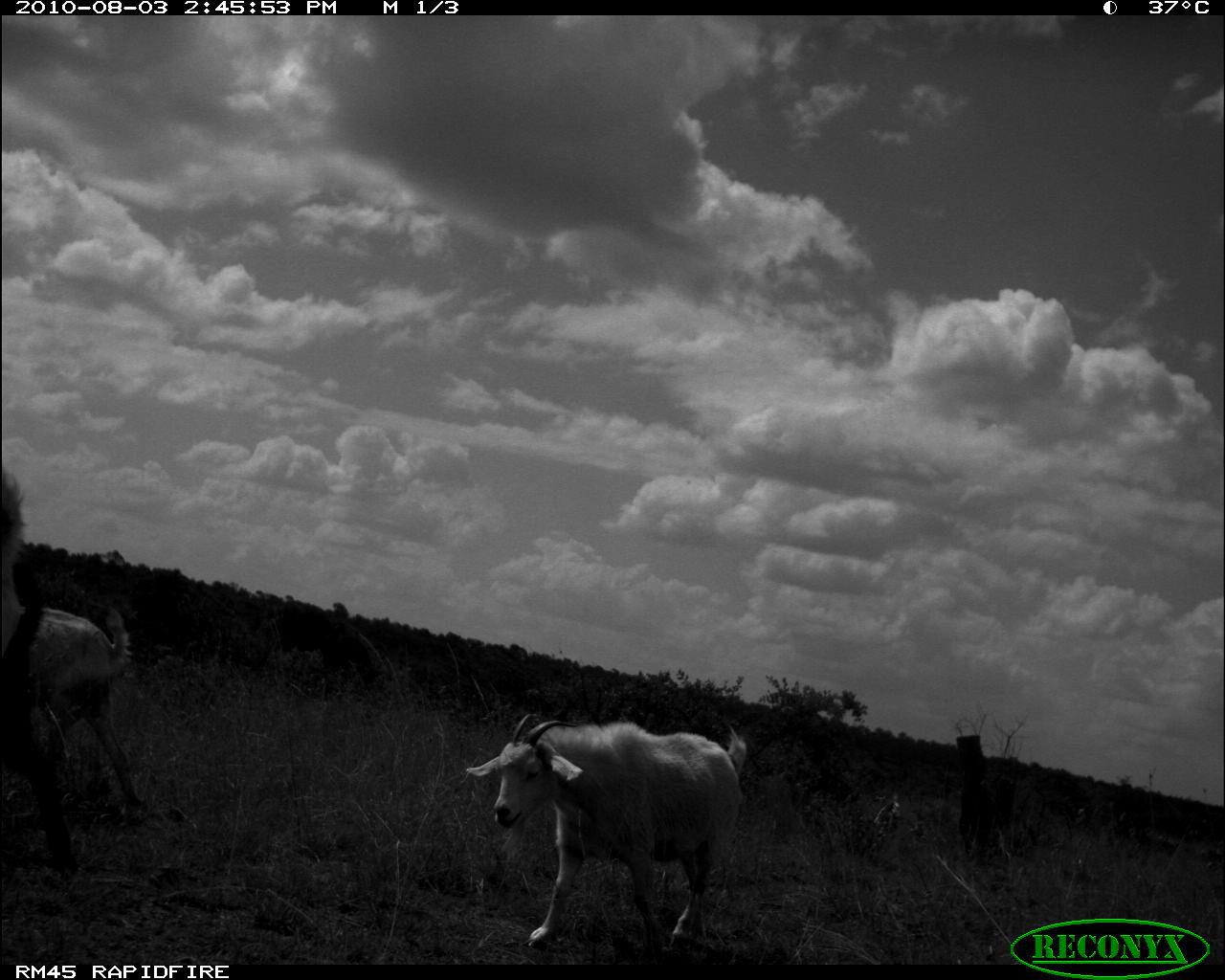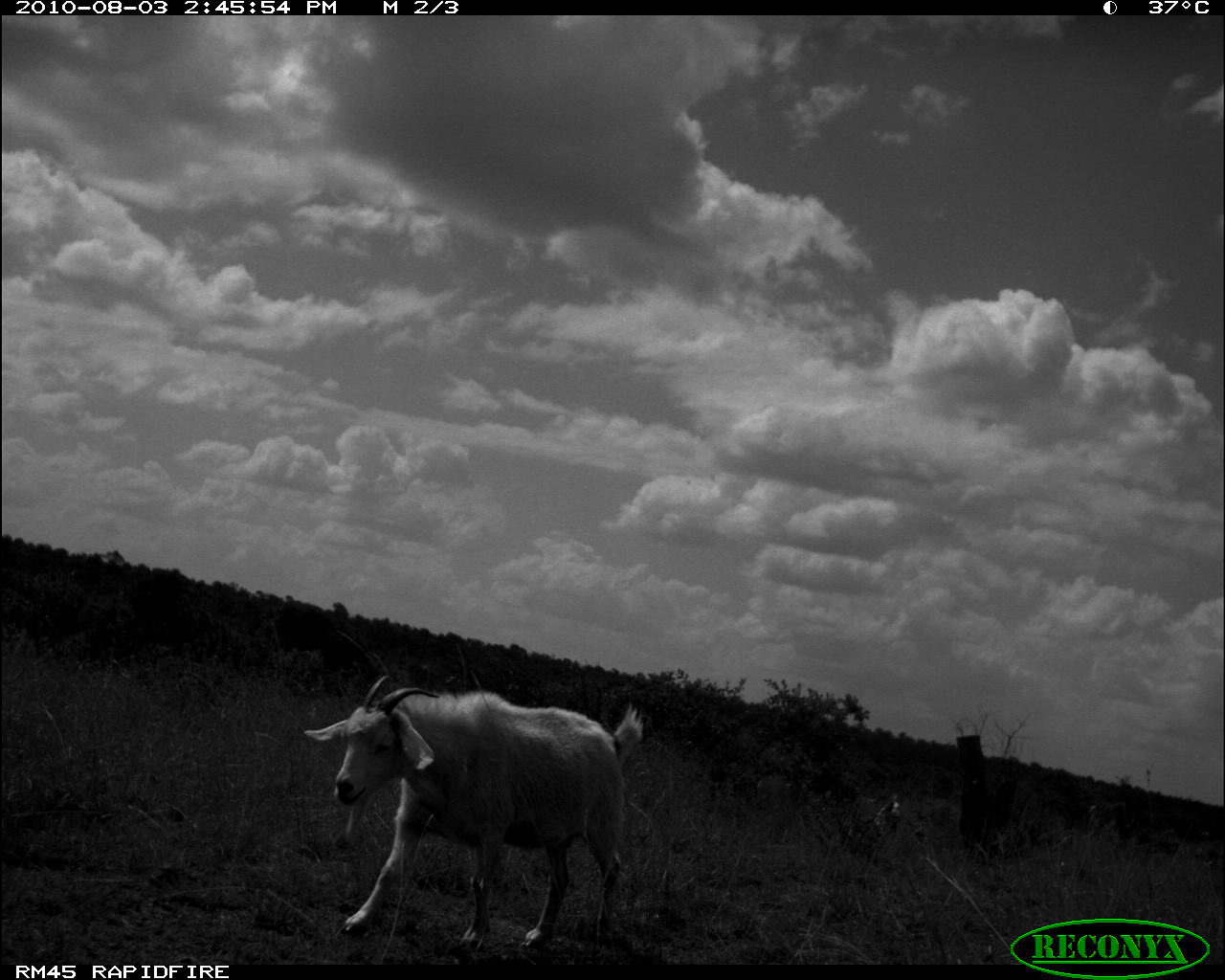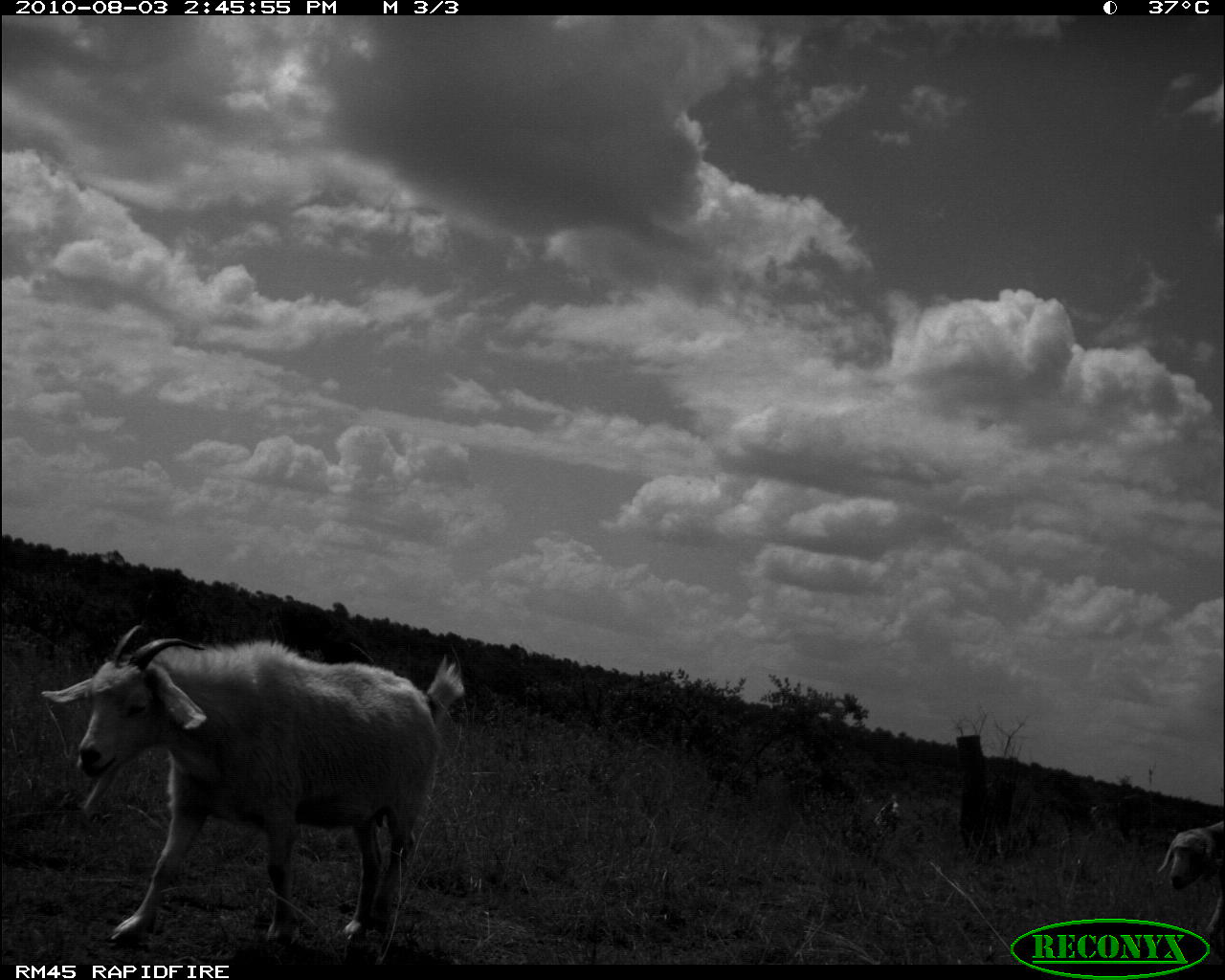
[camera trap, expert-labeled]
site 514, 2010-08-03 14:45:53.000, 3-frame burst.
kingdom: Animalia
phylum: Chordata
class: Mammalia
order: Artiodactyla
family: Bovidae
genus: Capra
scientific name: Capra aegagrus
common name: wild goat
Capra aegagrus (wild goat), count 2.